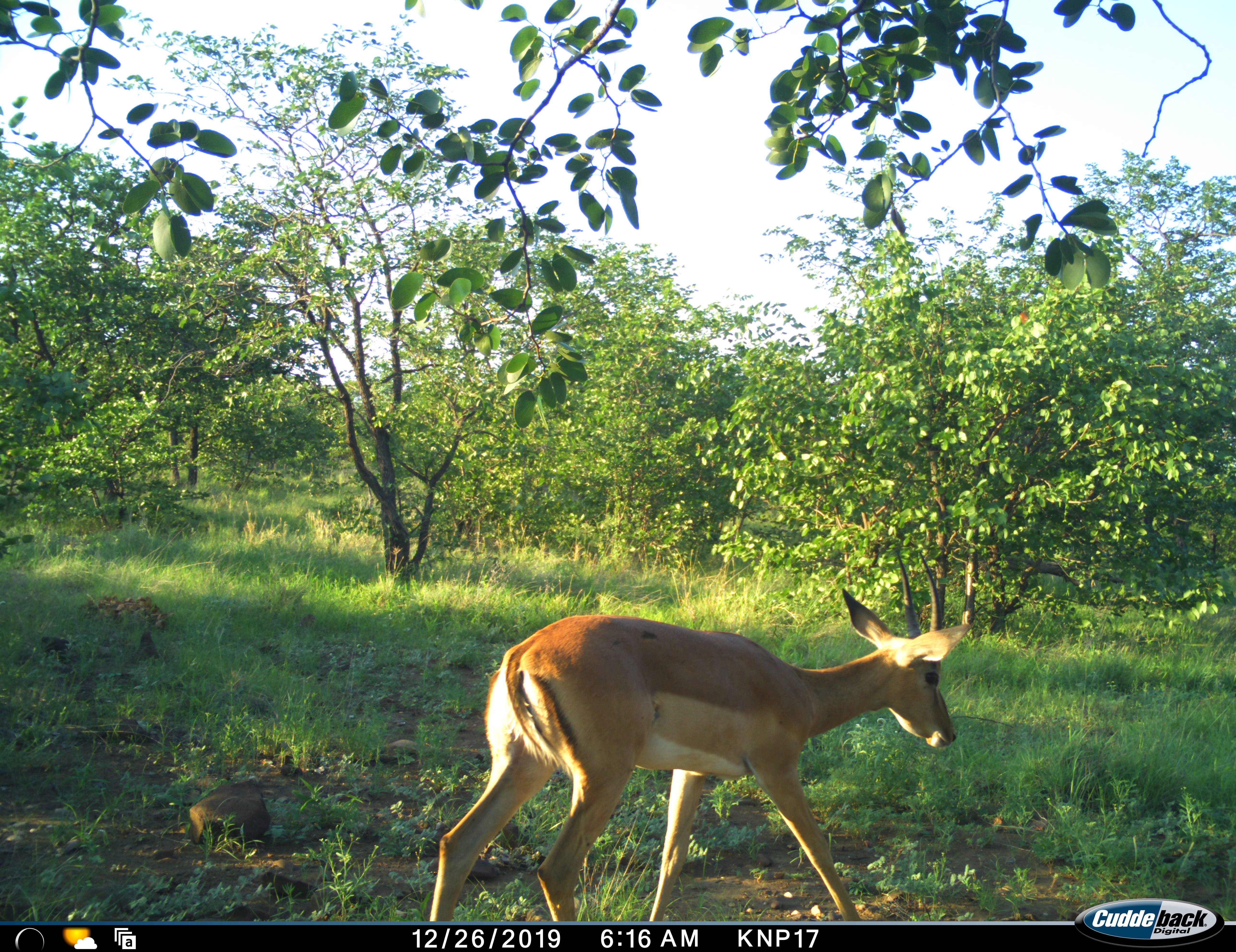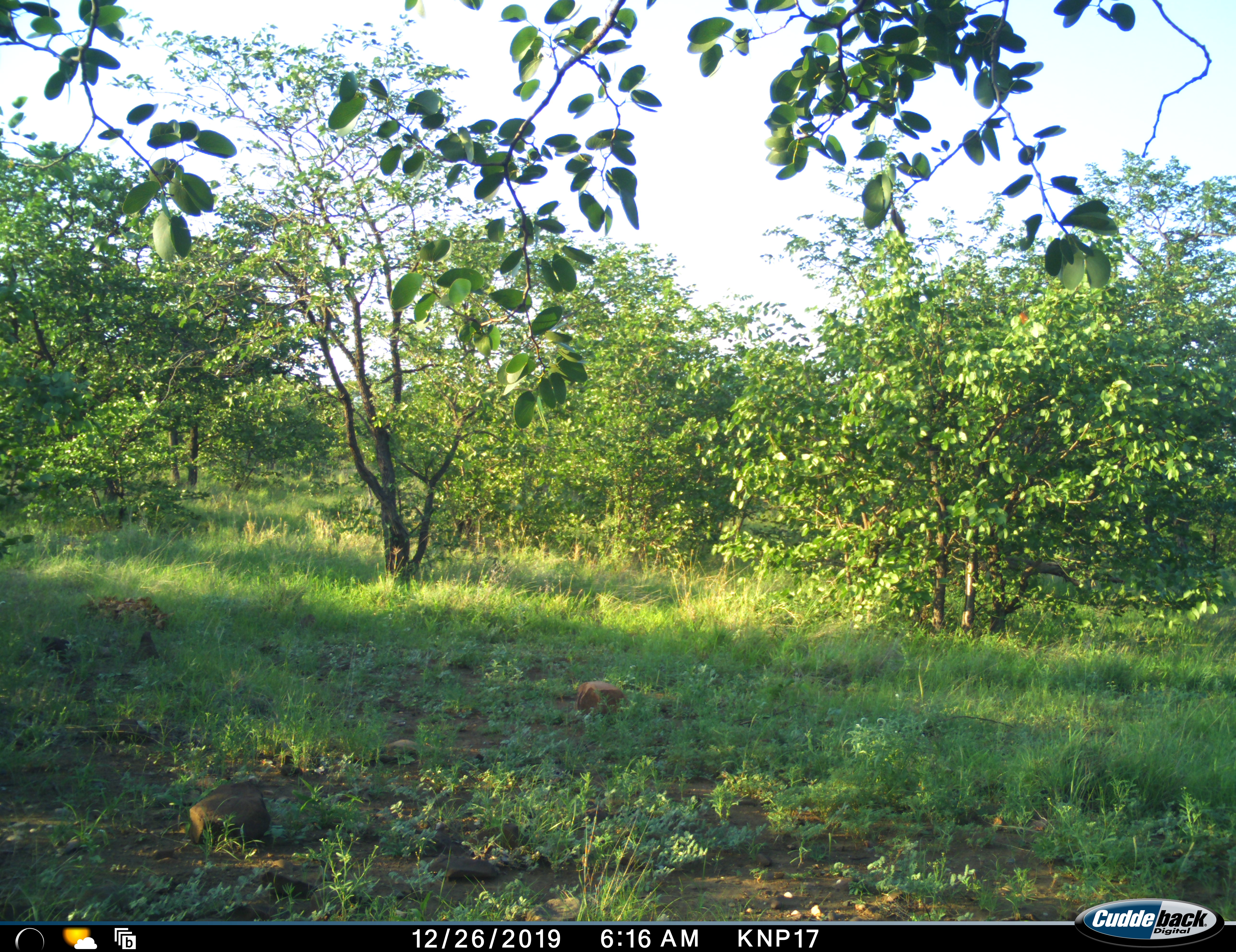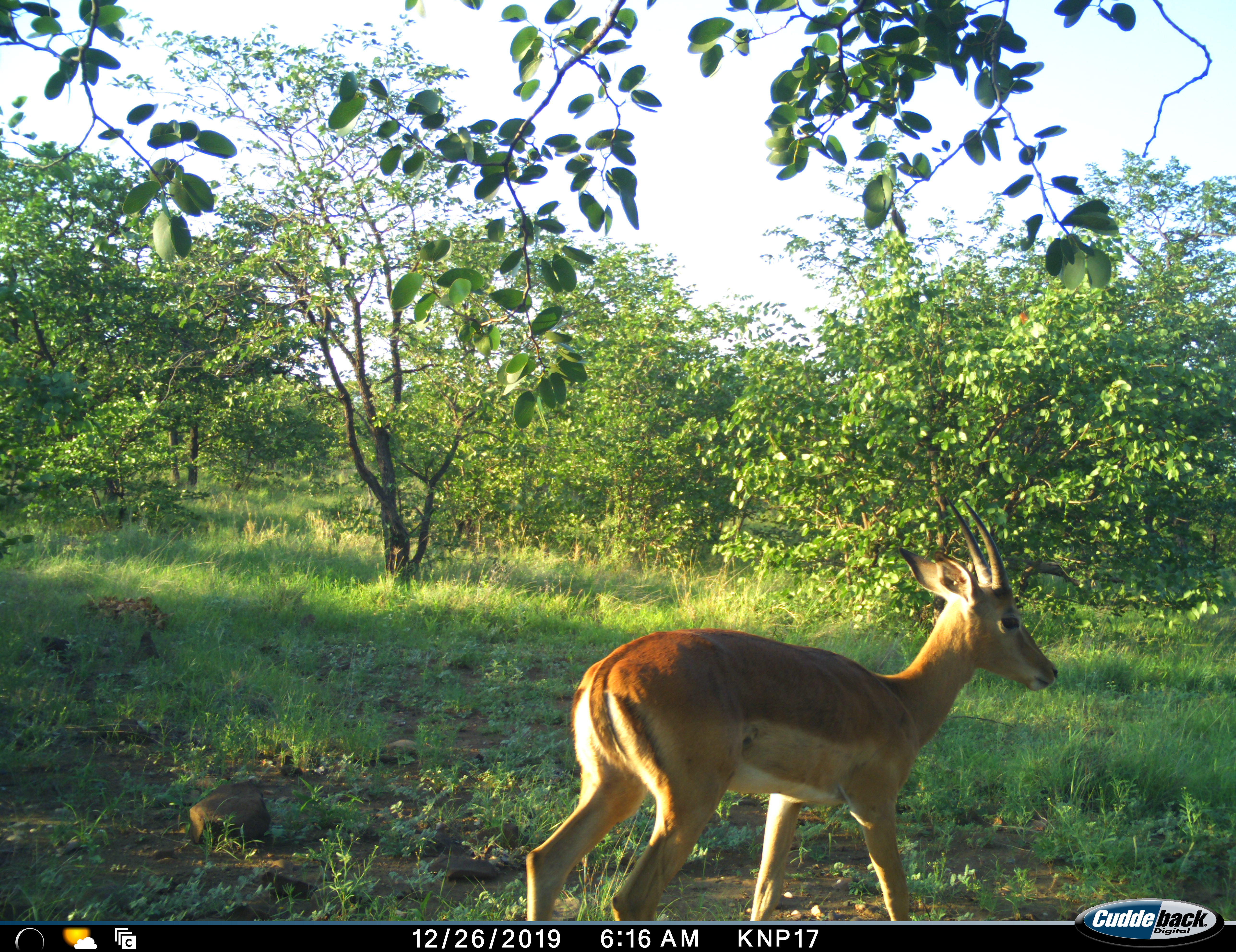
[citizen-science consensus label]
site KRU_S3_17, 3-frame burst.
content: unidentified animal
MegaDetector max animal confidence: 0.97